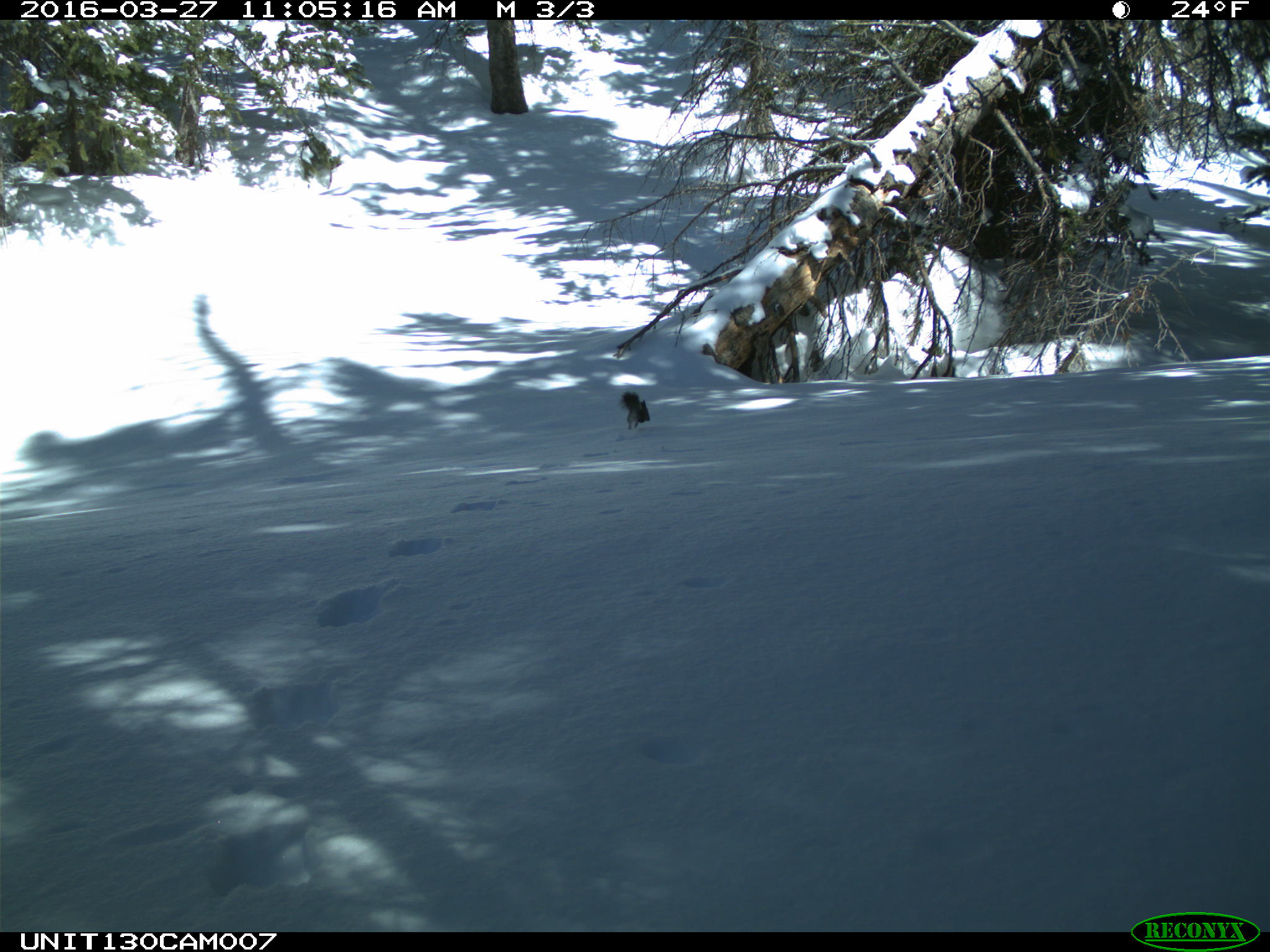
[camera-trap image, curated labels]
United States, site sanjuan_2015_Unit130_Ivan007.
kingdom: Animalia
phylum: Chordata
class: Mammalia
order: Rodentia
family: Sciuridae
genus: Tamiasciurus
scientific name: Tamiasciurus hudsonicus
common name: american red squirrel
Tamiasciurus hudsonicus (american red squirrel).